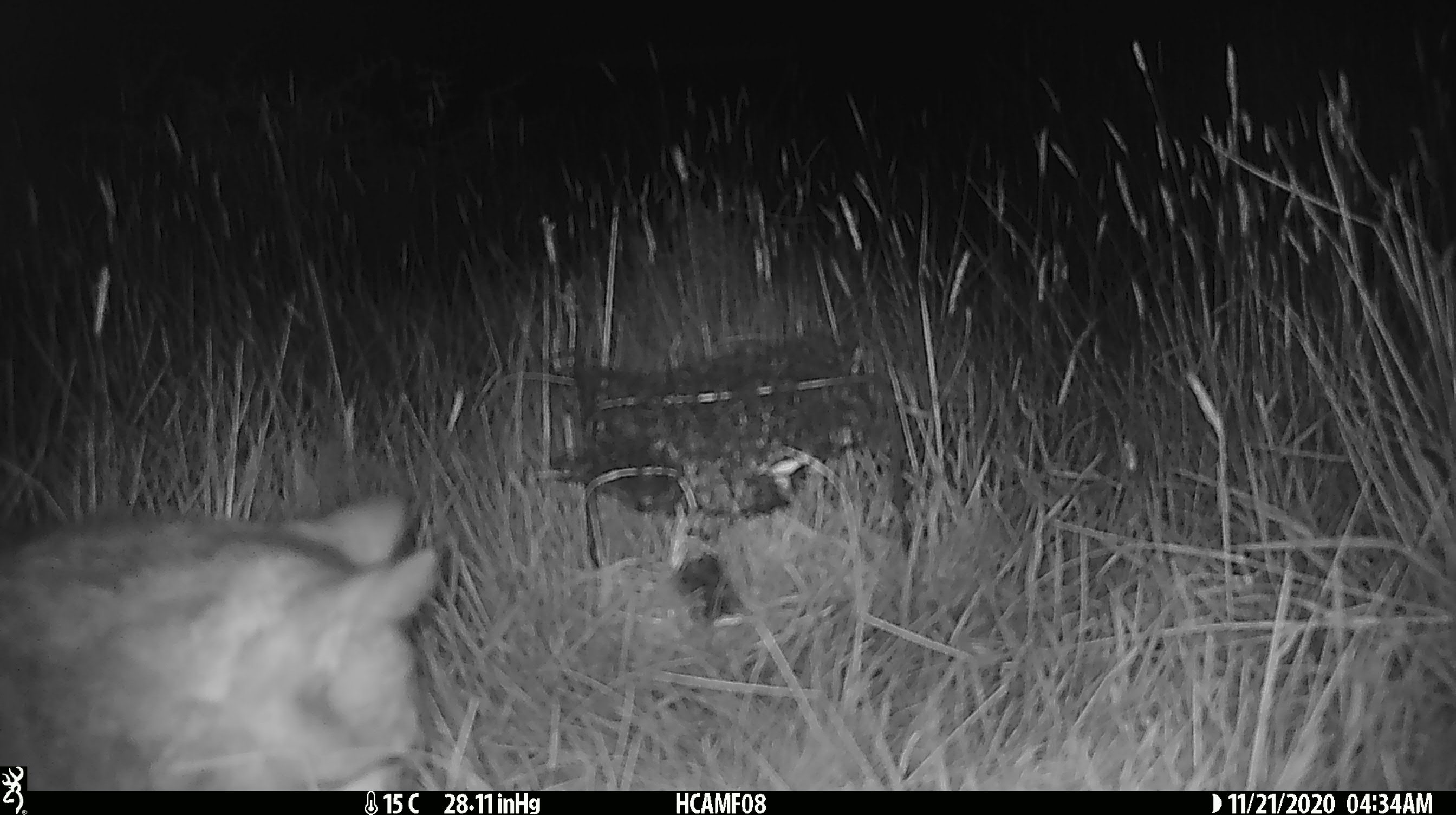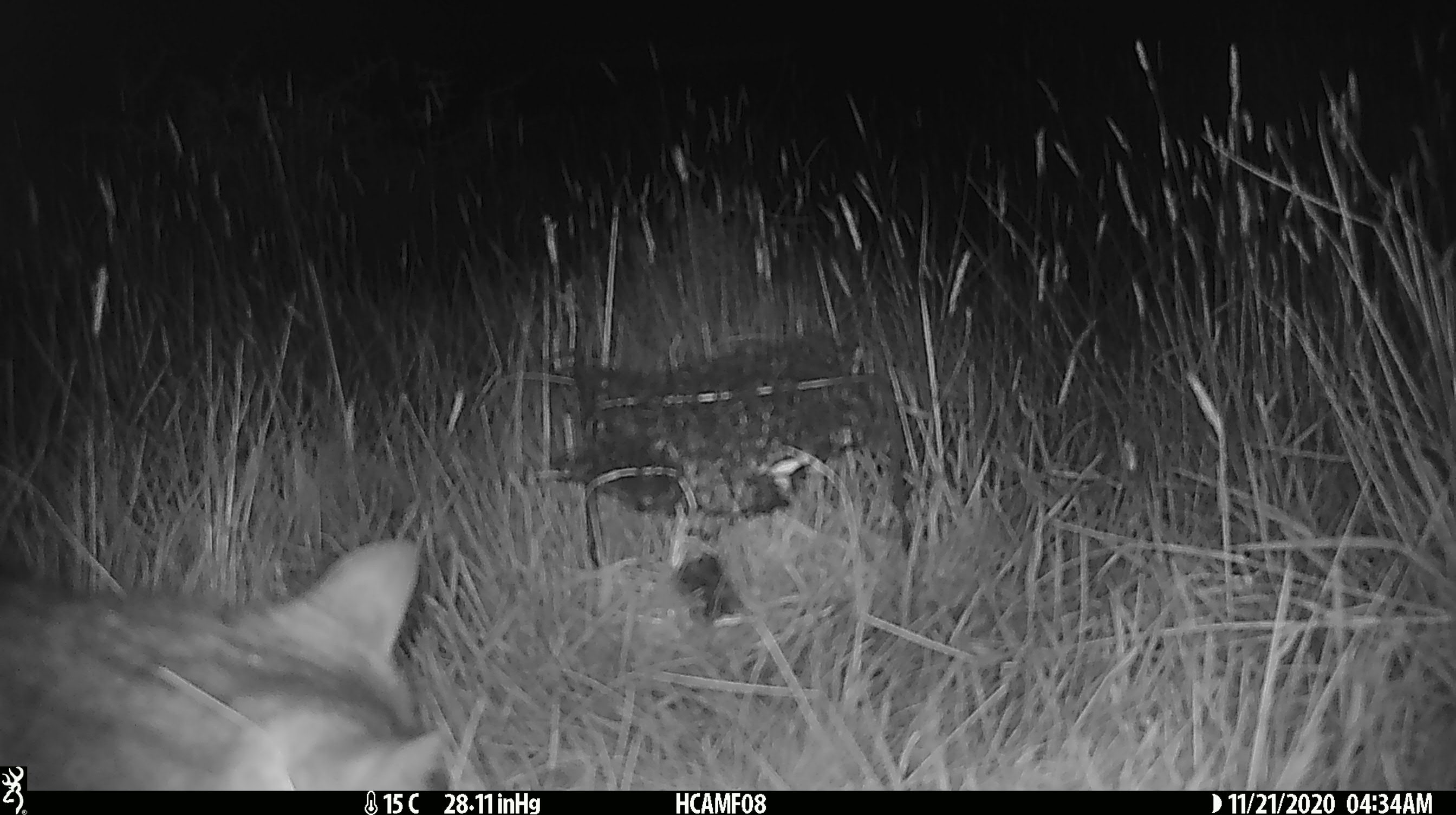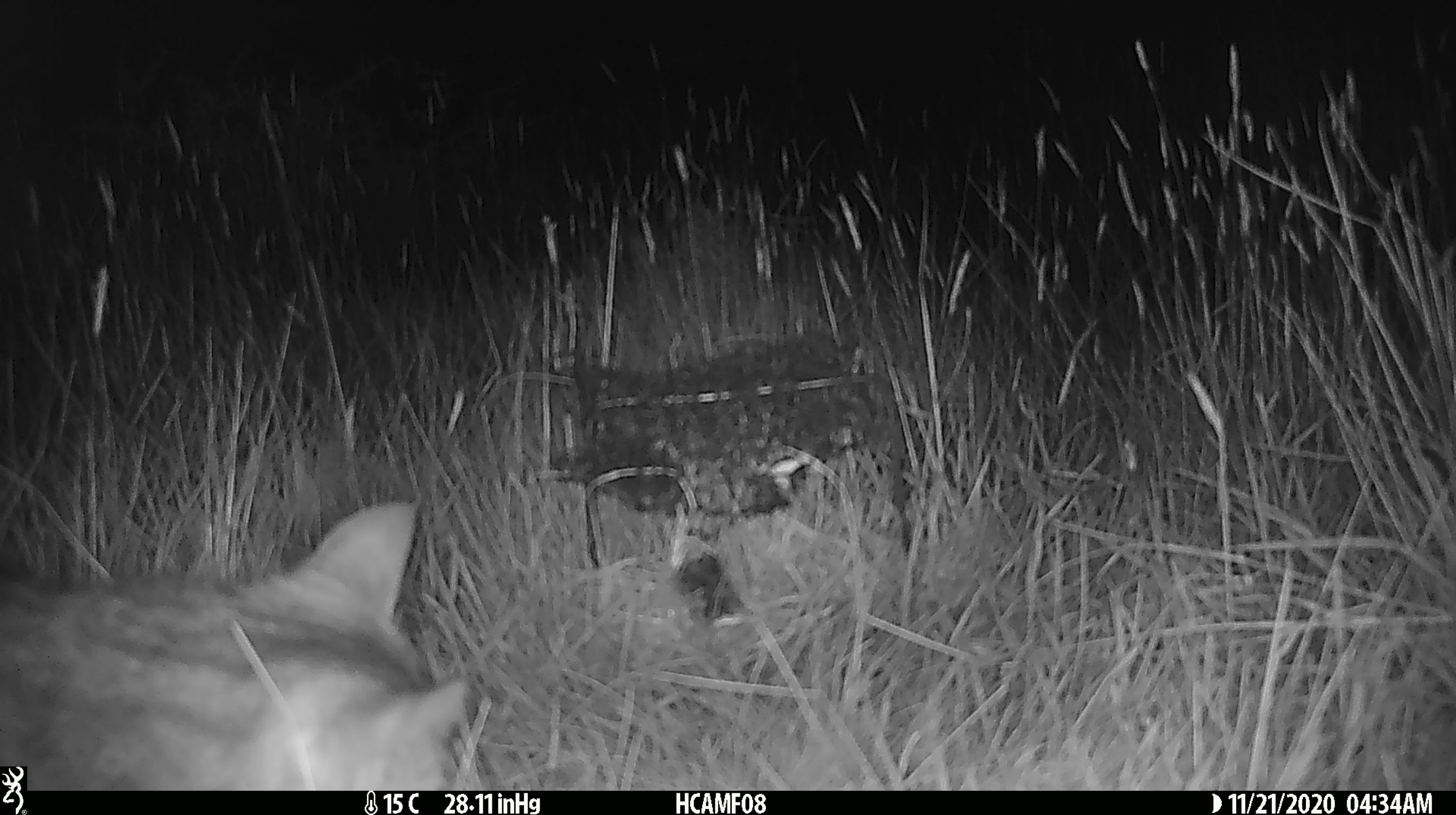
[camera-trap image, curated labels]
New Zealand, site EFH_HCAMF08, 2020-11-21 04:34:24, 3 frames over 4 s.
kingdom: Animalia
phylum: Chordata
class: Mammalia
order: Carnivora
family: Felidae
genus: Felis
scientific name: Felis catus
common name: domestic cat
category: cat